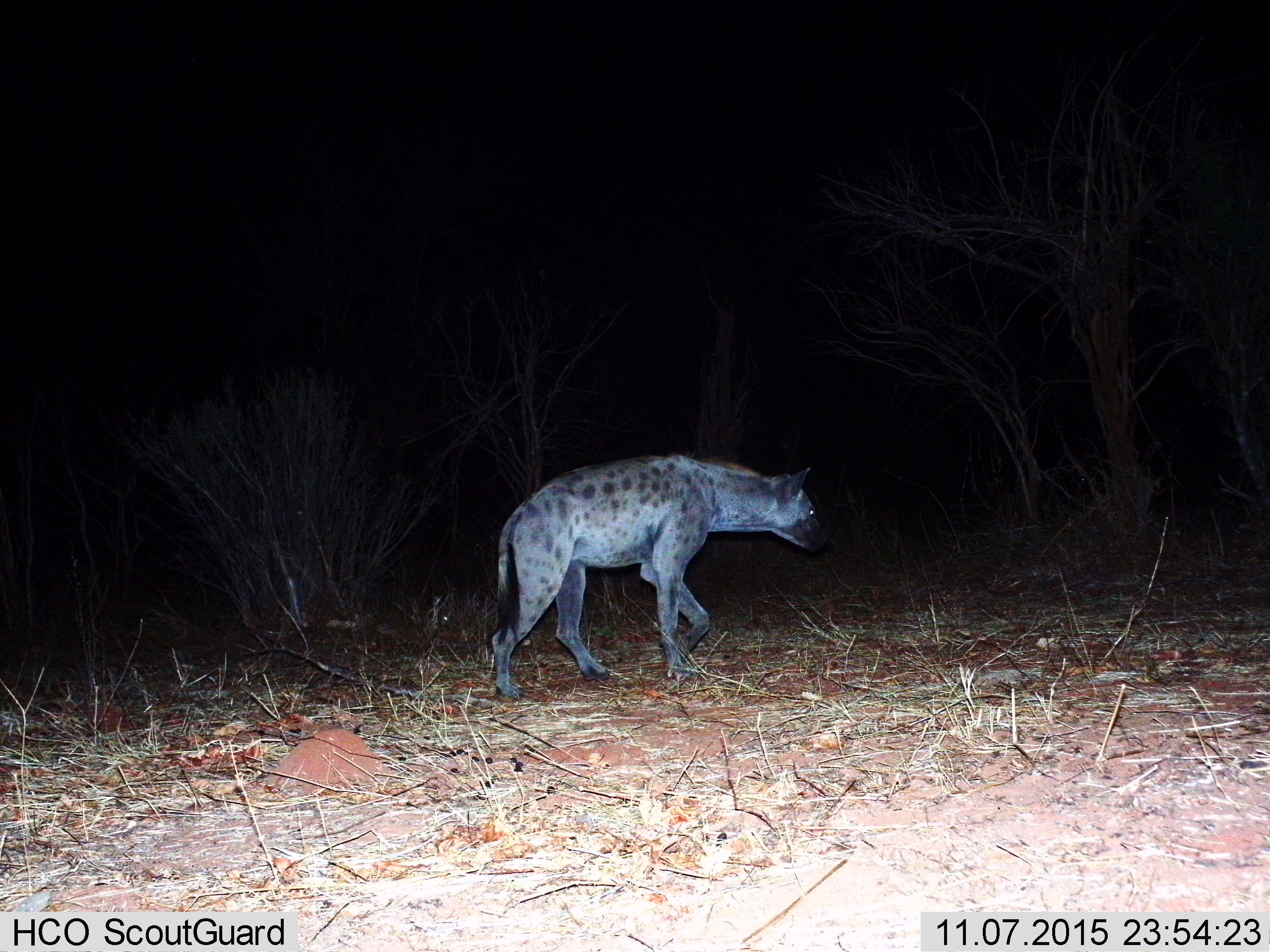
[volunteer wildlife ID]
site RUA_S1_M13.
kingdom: Animalia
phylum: Chordata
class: Mammalia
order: Carnivora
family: Hyaenidae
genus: Crocuta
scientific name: Crocuta crocuta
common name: spotted hyena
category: hyenaspotted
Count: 1.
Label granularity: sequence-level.